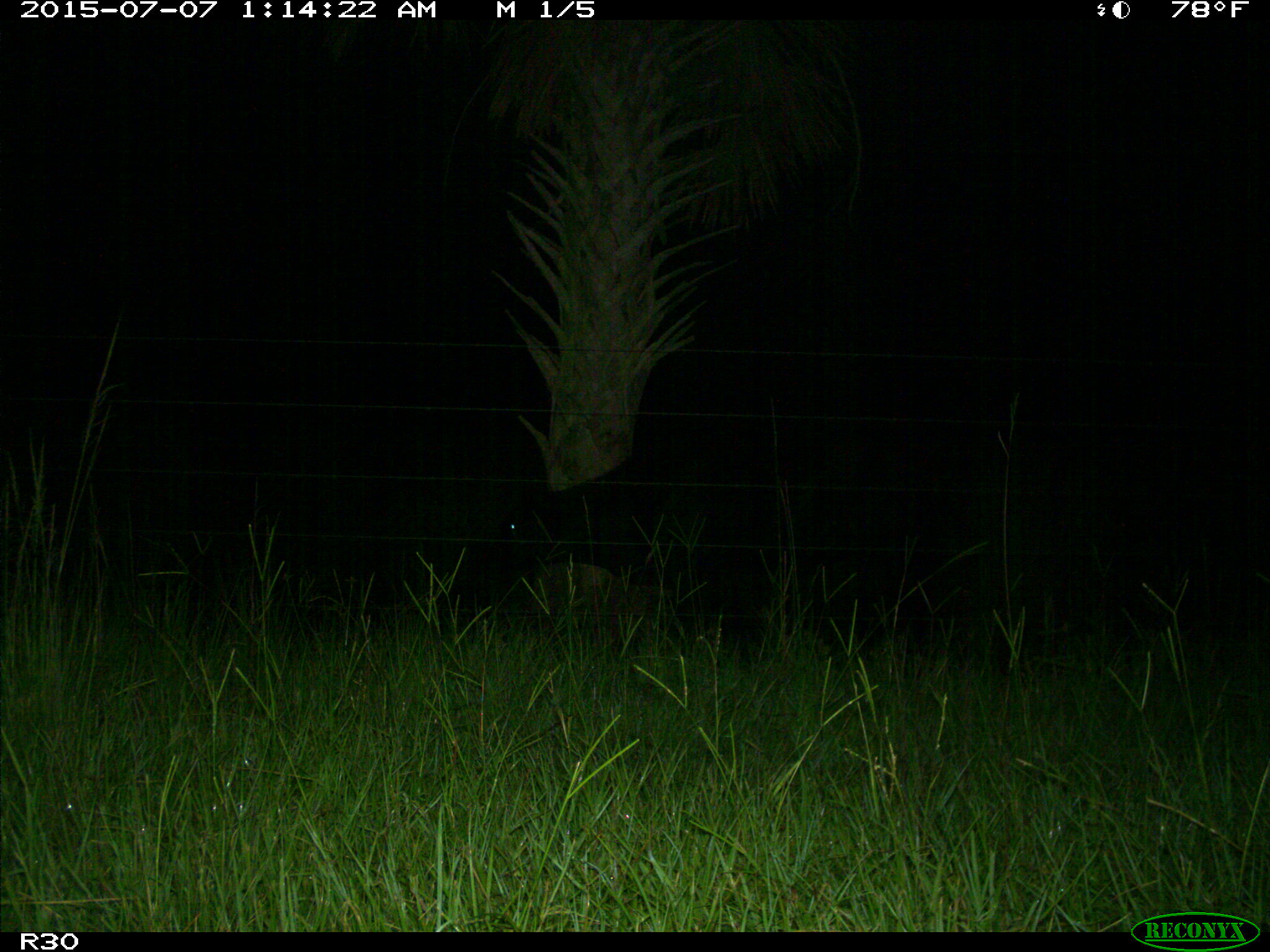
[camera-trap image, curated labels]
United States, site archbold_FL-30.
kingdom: Animalia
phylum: Chordata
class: Mammalia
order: Artiodactyla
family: Bovidae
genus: Bos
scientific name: Bos taurus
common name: domestic cow